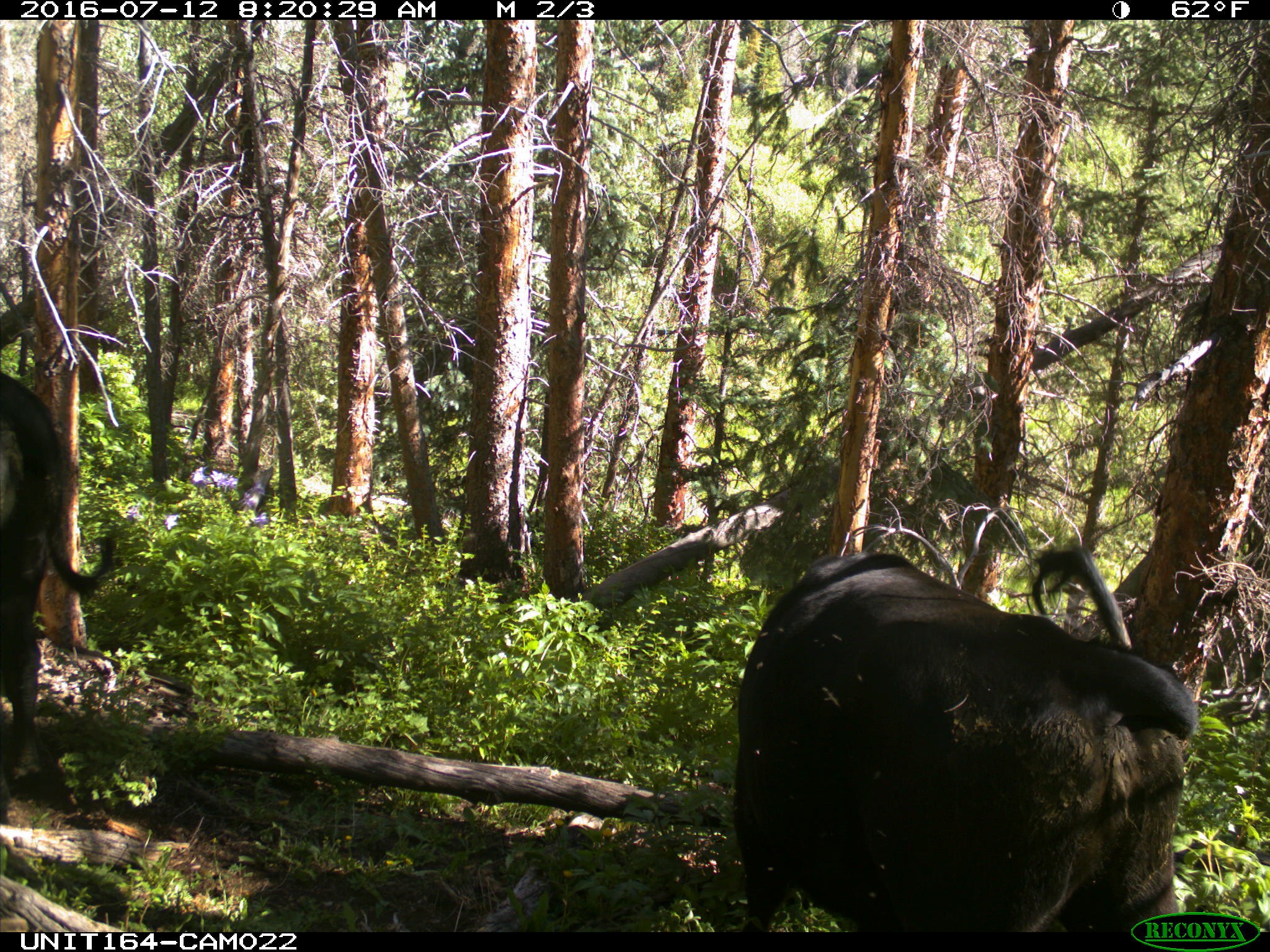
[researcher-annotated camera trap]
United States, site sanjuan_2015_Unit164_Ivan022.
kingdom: Animalia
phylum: Chordata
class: Mammalia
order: Artiodactyla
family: Bovidae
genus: Bos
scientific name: Bos taurus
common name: domestic cow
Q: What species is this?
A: Bos taurus (domestic cow).